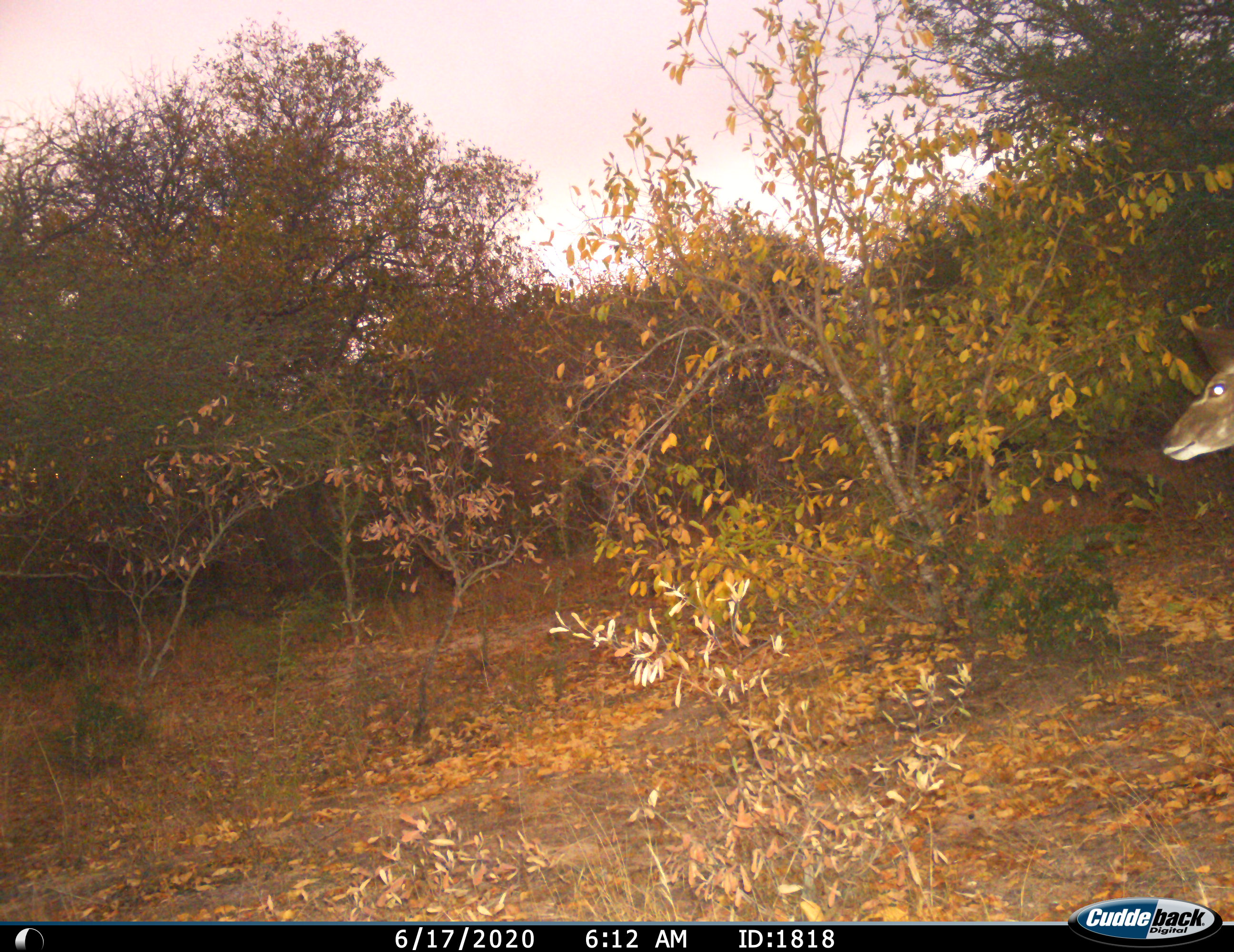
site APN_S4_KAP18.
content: unidentified animal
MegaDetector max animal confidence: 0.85